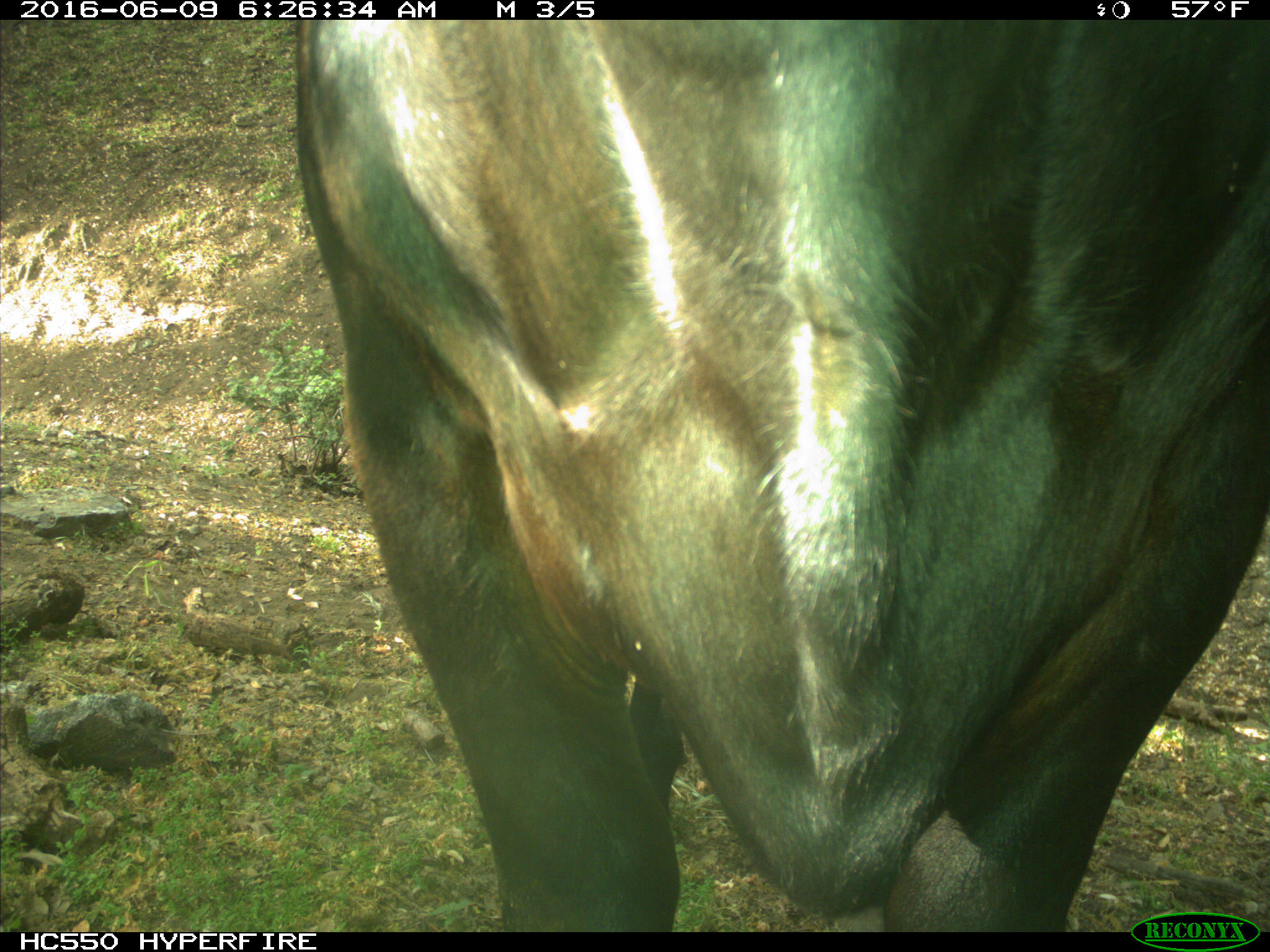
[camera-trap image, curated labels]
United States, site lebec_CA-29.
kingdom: Animalia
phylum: Chordata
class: Mammalia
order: Artiodactyla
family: Bovidae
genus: Bos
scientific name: Bos taurus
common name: domestic cow